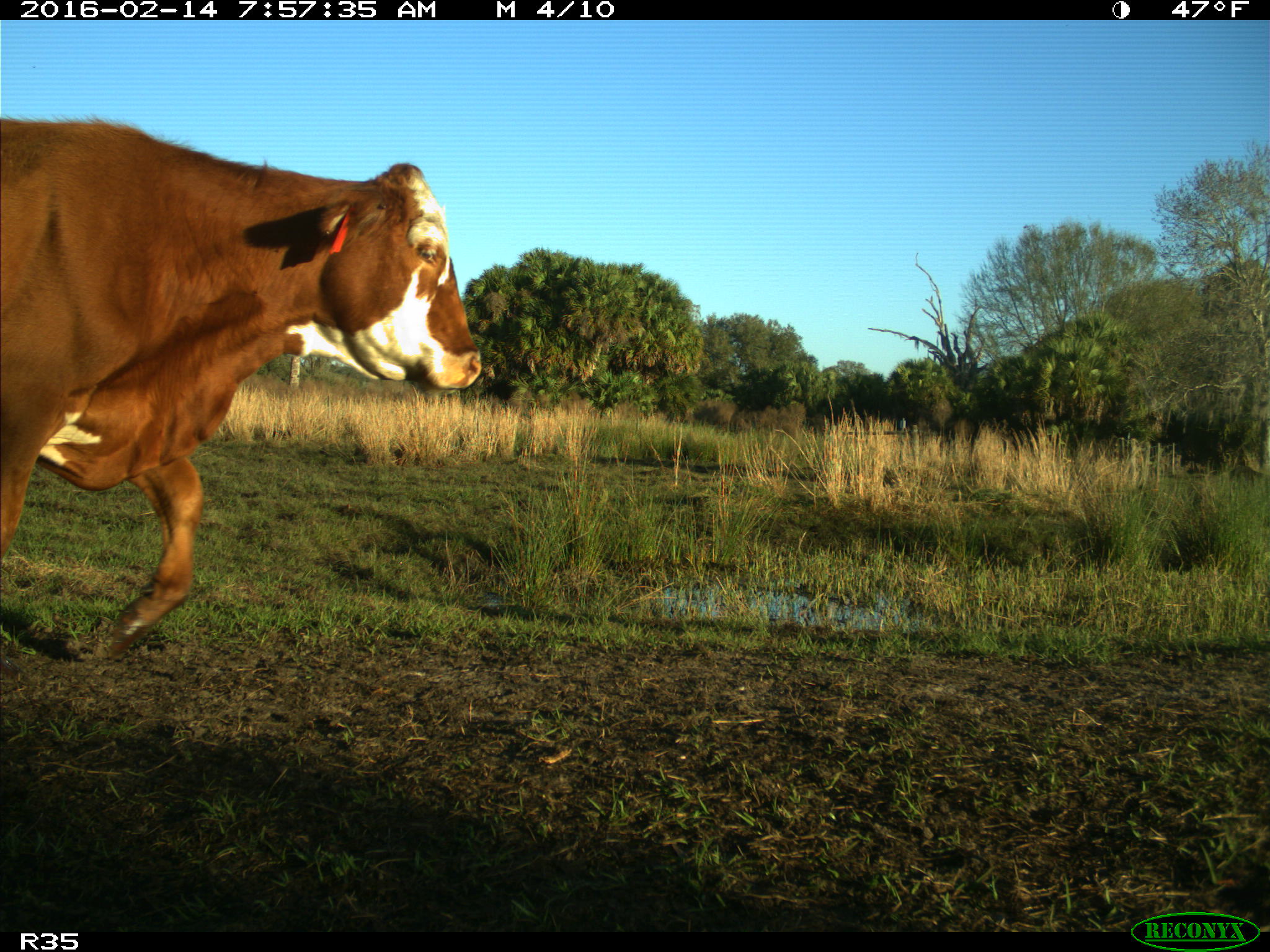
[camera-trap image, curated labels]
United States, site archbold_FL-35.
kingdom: Animalia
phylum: Chordata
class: Mammalia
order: Artiodactyla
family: Bovidae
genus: Bos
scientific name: Bos taurus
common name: domestic cow